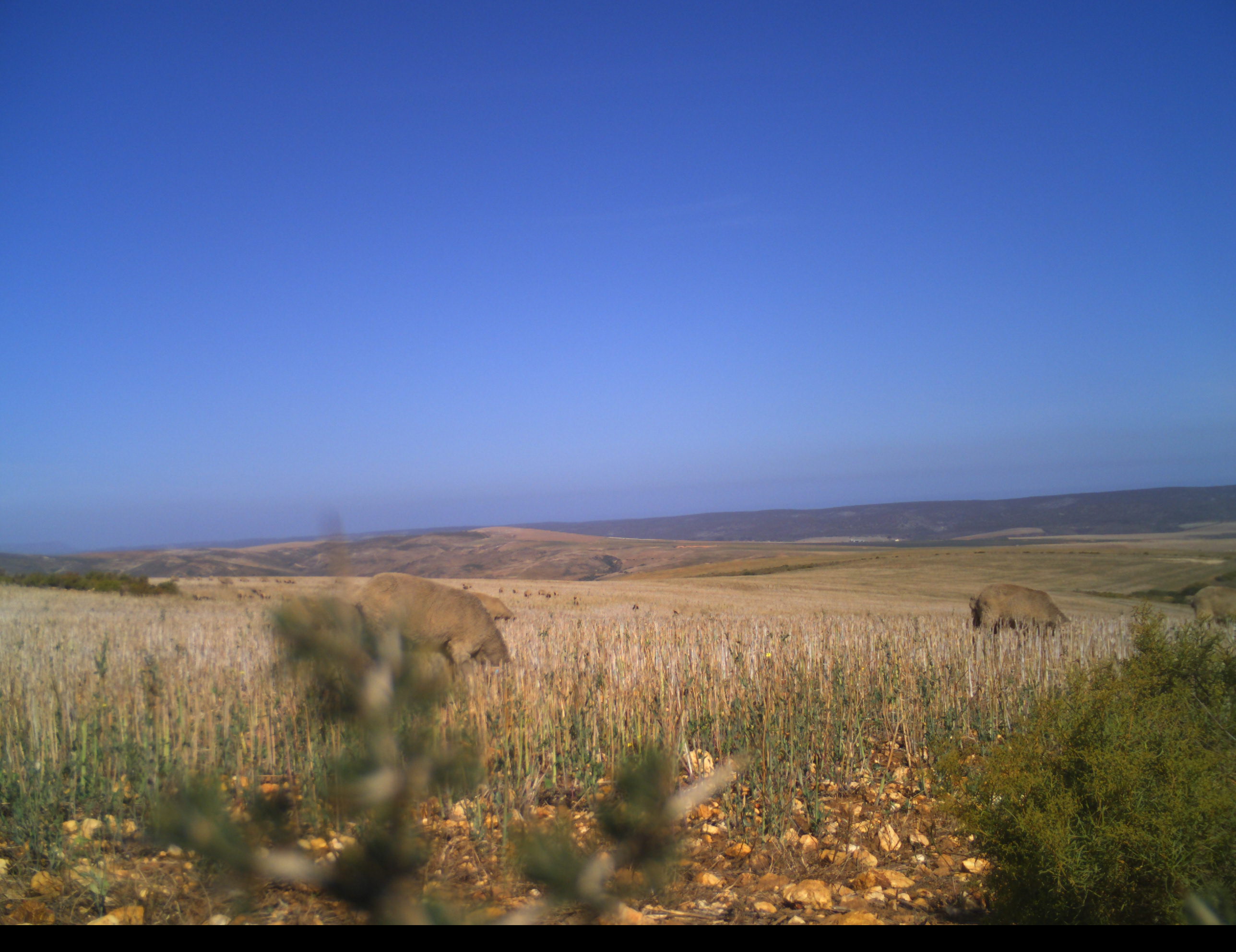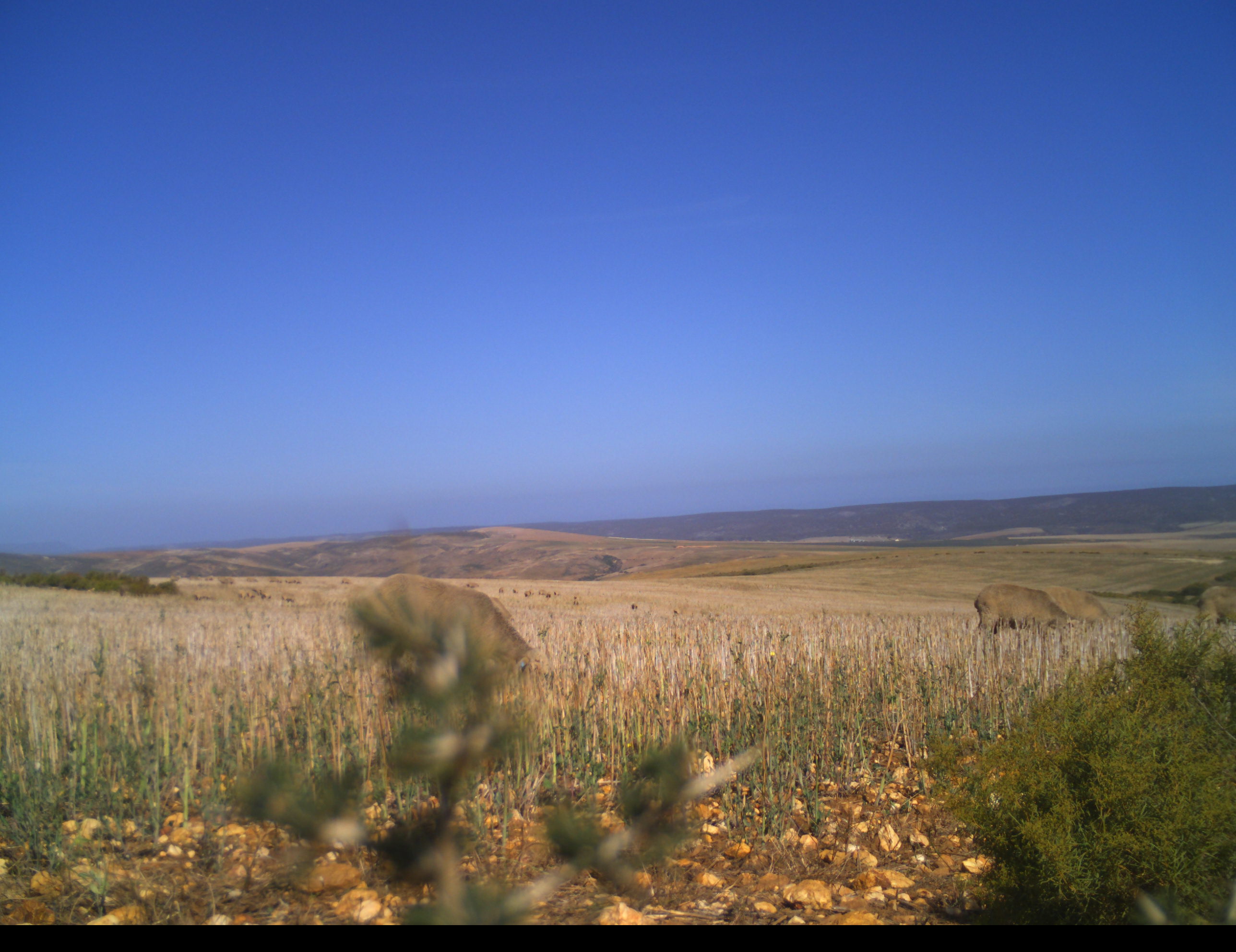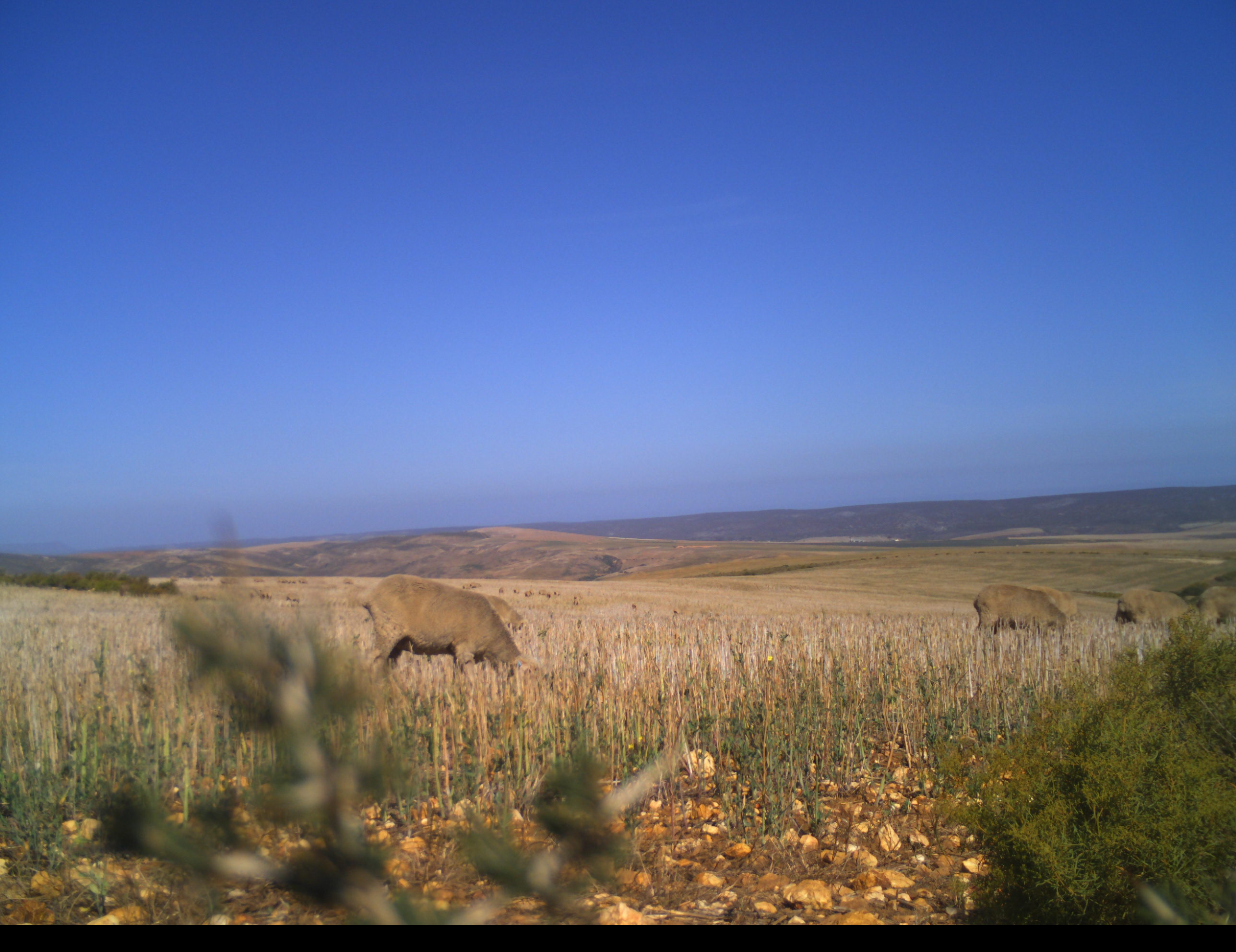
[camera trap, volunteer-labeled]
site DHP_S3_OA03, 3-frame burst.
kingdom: Animalia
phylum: Chordata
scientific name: Vertebrata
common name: domestic animal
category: domesticanimal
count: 11-50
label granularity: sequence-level